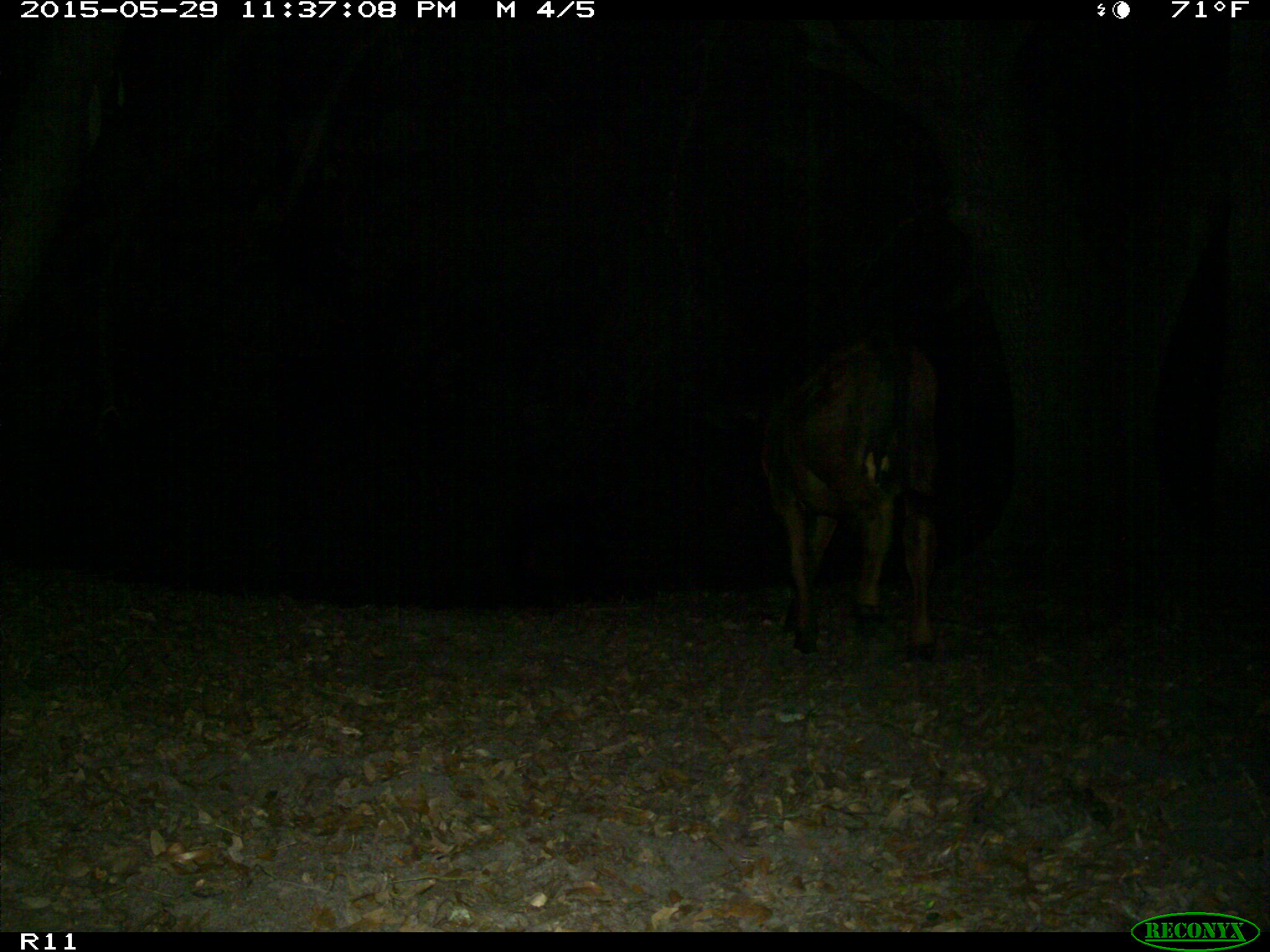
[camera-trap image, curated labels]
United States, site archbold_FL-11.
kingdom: Animalia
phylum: Chordata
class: Mammalia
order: Artiodactyla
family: Bovidae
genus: Bos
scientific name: Bos taurus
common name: domestic cow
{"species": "Bos taurus (domestic cow)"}